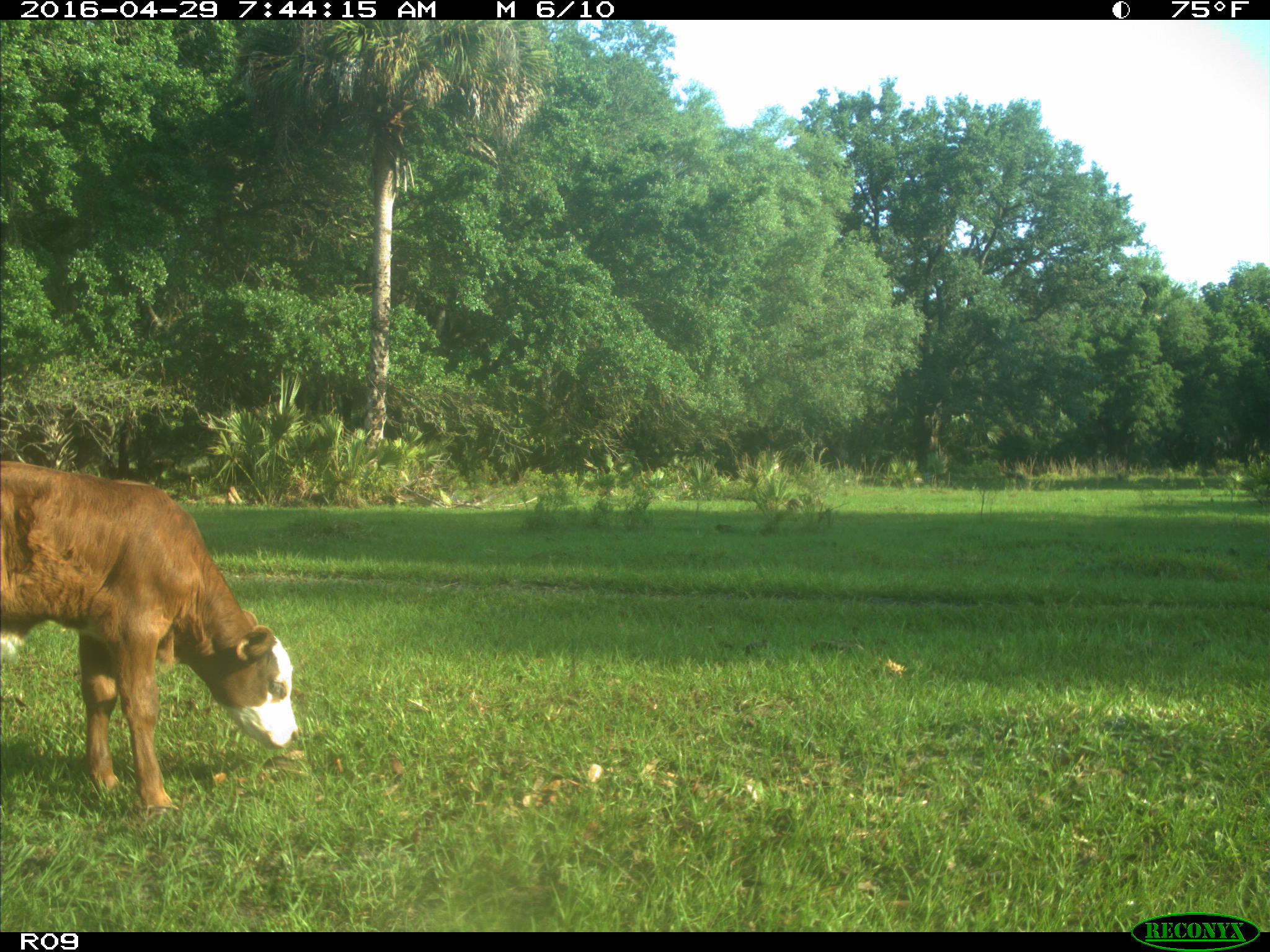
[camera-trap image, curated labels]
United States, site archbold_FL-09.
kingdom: Animalia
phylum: Chordata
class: Mammalia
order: Artiodactyla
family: Bovidae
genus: Bos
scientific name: Bos taurus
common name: domestic cow